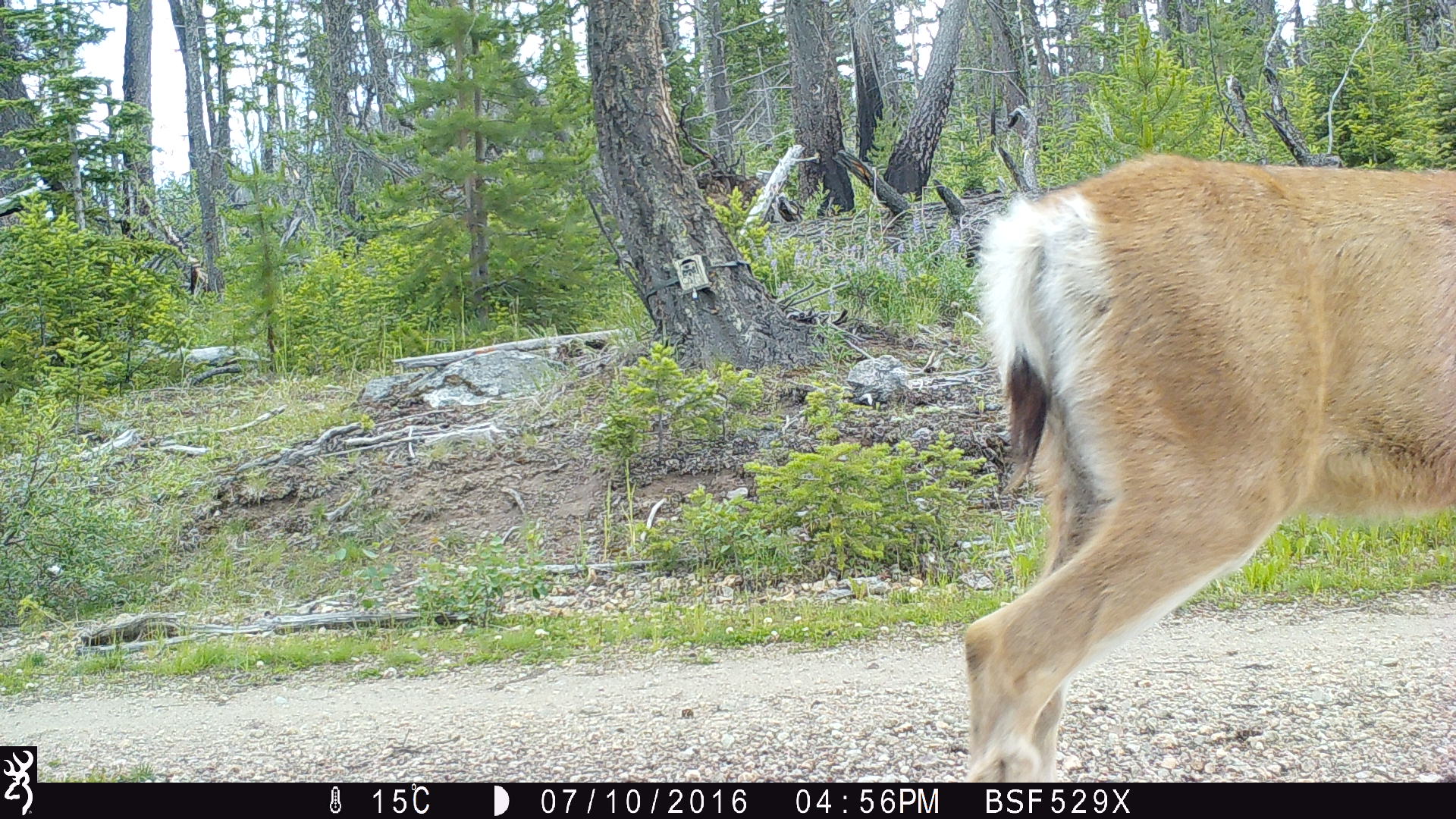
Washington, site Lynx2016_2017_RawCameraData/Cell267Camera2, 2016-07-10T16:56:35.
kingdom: Animalia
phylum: Chordata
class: Mammalia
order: Artiodactyla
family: Cervidae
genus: Odocoileus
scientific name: Odocoileus hemionus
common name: mule deer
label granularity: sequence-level